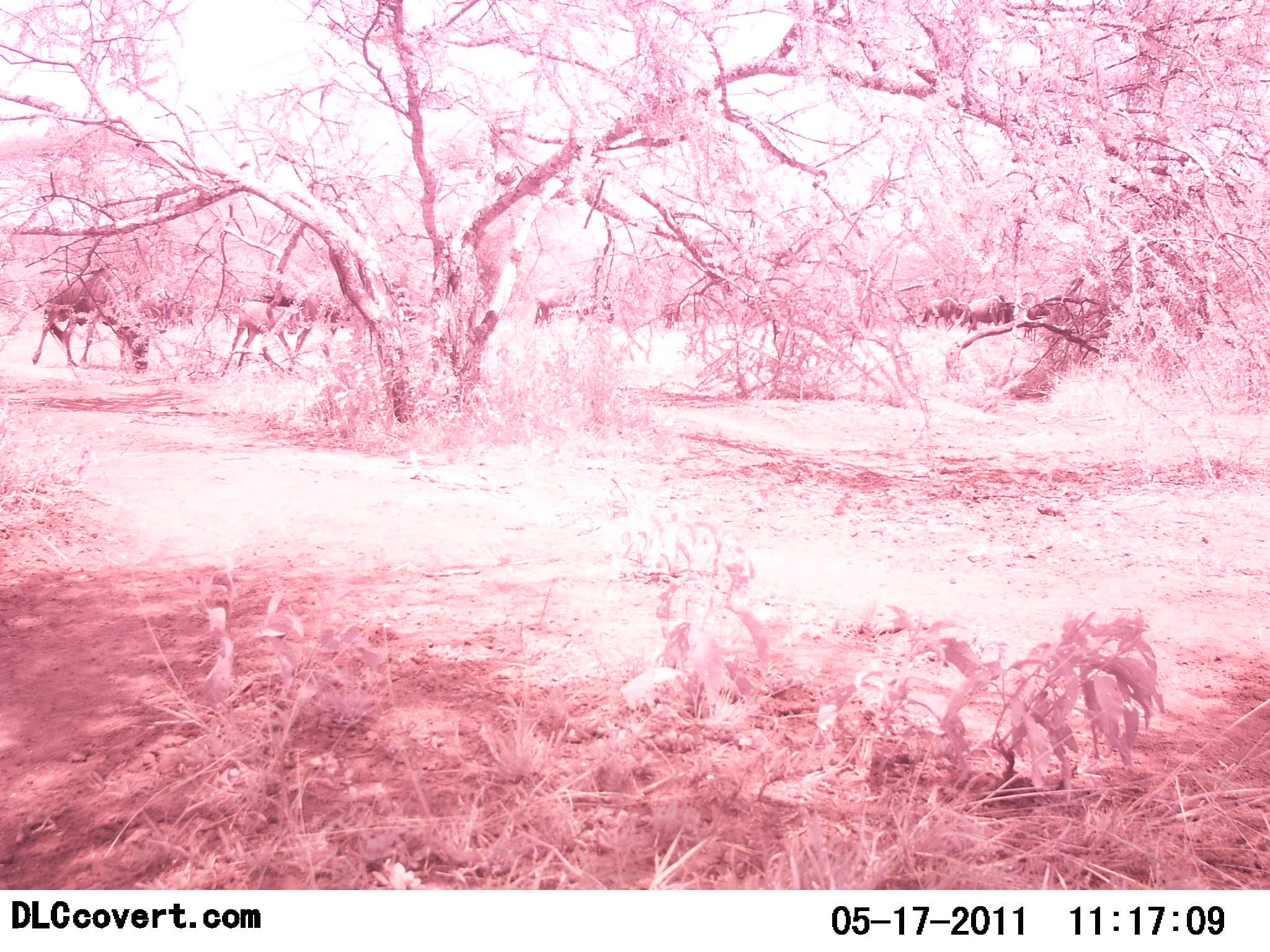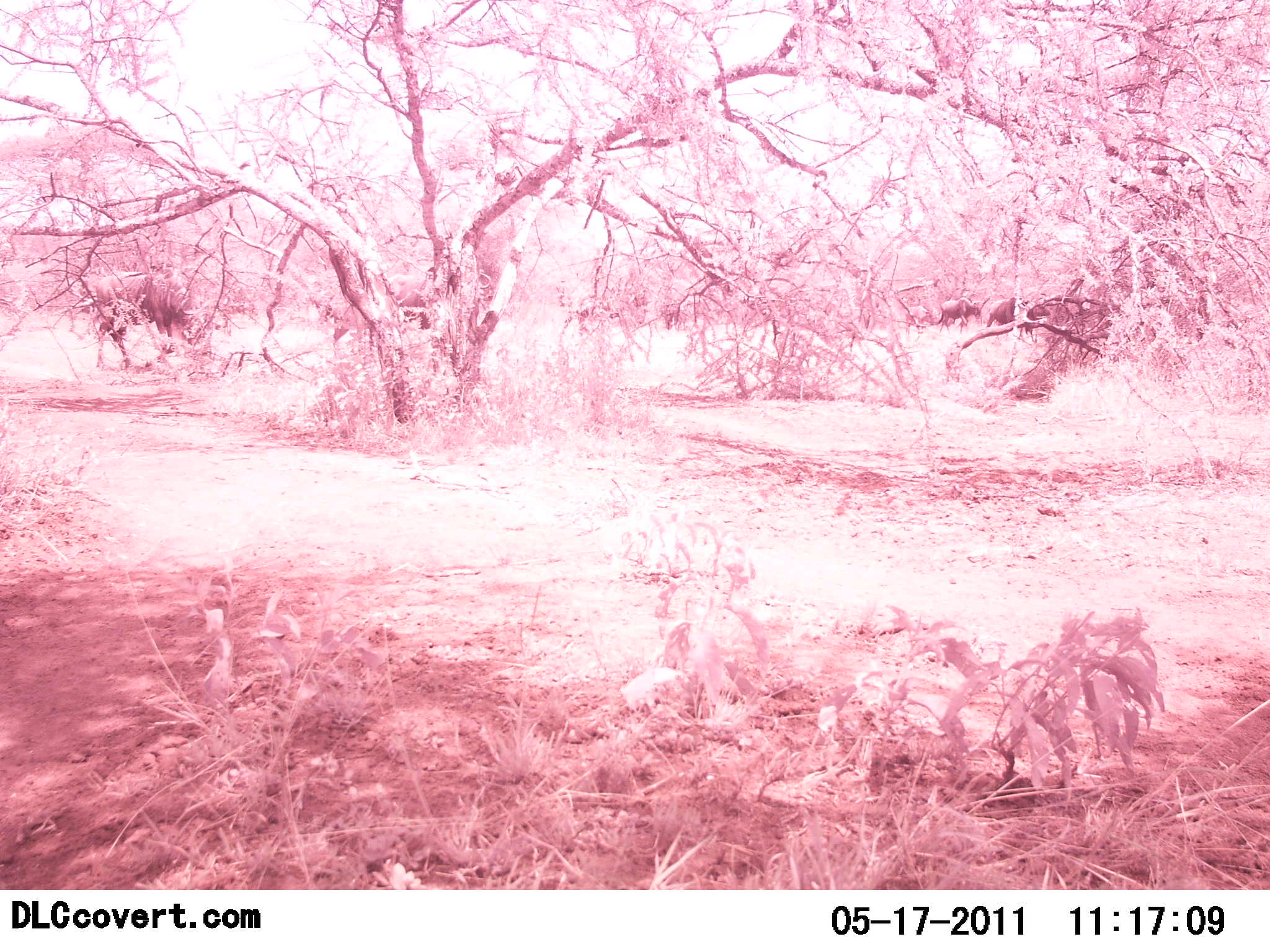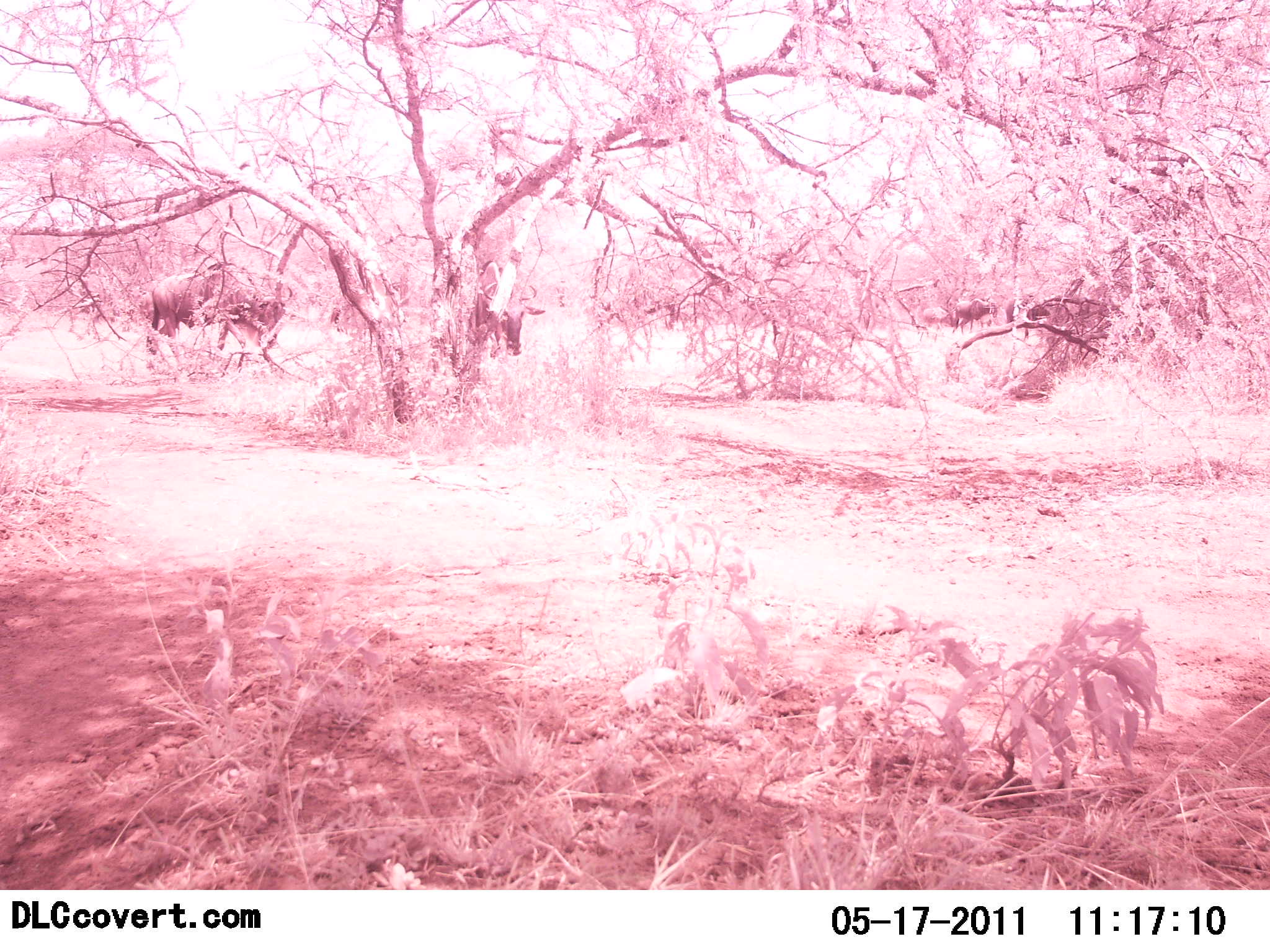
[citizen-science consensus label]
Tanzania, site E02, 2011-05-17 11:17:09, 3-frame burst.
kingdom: Animalia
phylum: Chordata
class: Mammalia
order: Artiodactyla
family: Bovidae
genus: Connochaetes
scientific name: Connochaetes taurinus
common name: blue wildebeest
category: wildebeest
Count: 11-50.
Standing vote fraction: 10%.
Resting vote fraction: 0%.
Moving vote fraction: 90%.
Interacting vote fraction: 0%.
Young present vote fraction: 10%.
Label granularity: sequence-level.